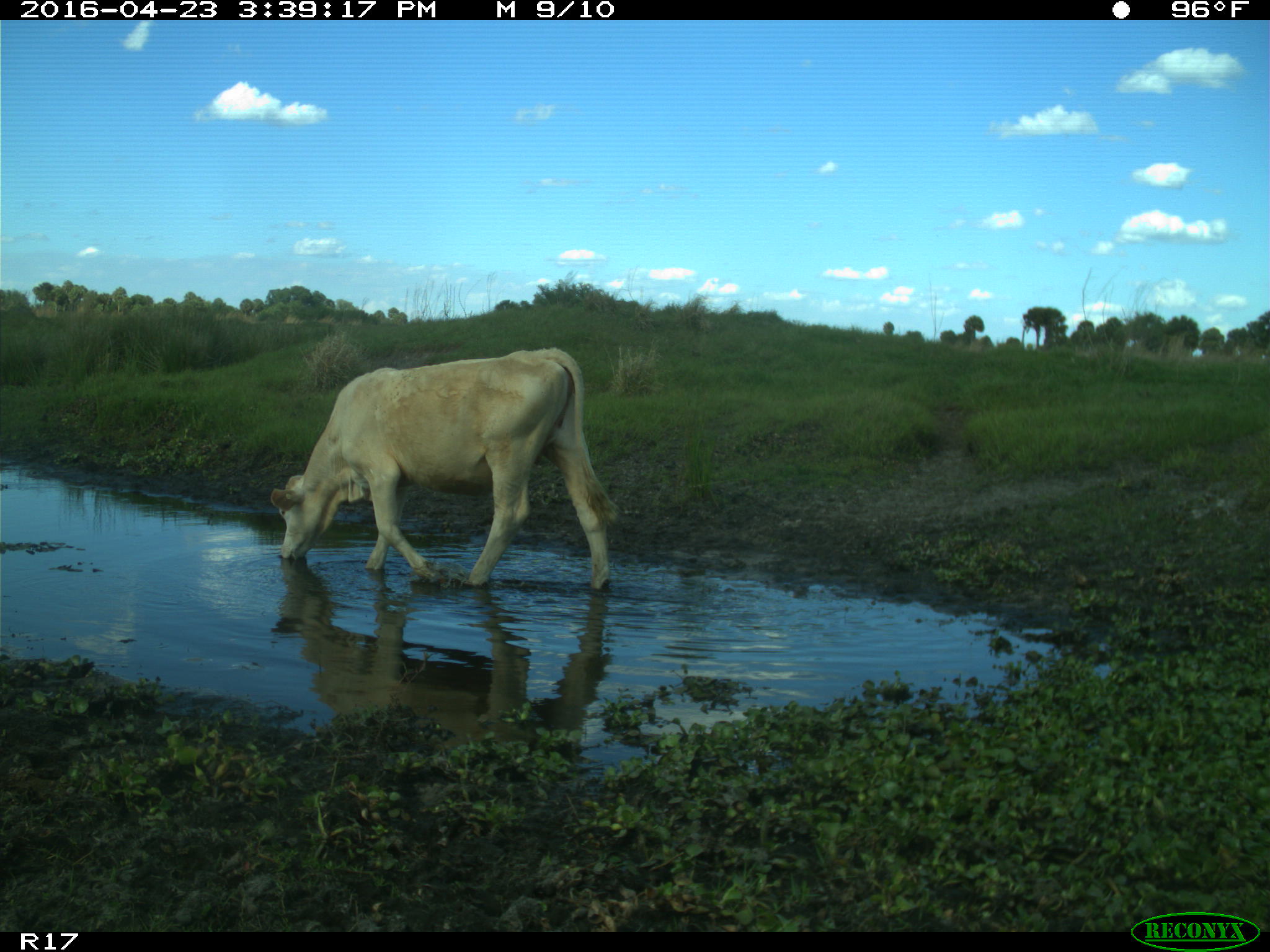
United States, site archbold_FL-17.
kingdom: Animalia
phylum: Chordata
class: Mammalia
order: Artiodactyla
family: Bovidae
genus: Bos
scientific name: Bos taurus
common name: domestic cow